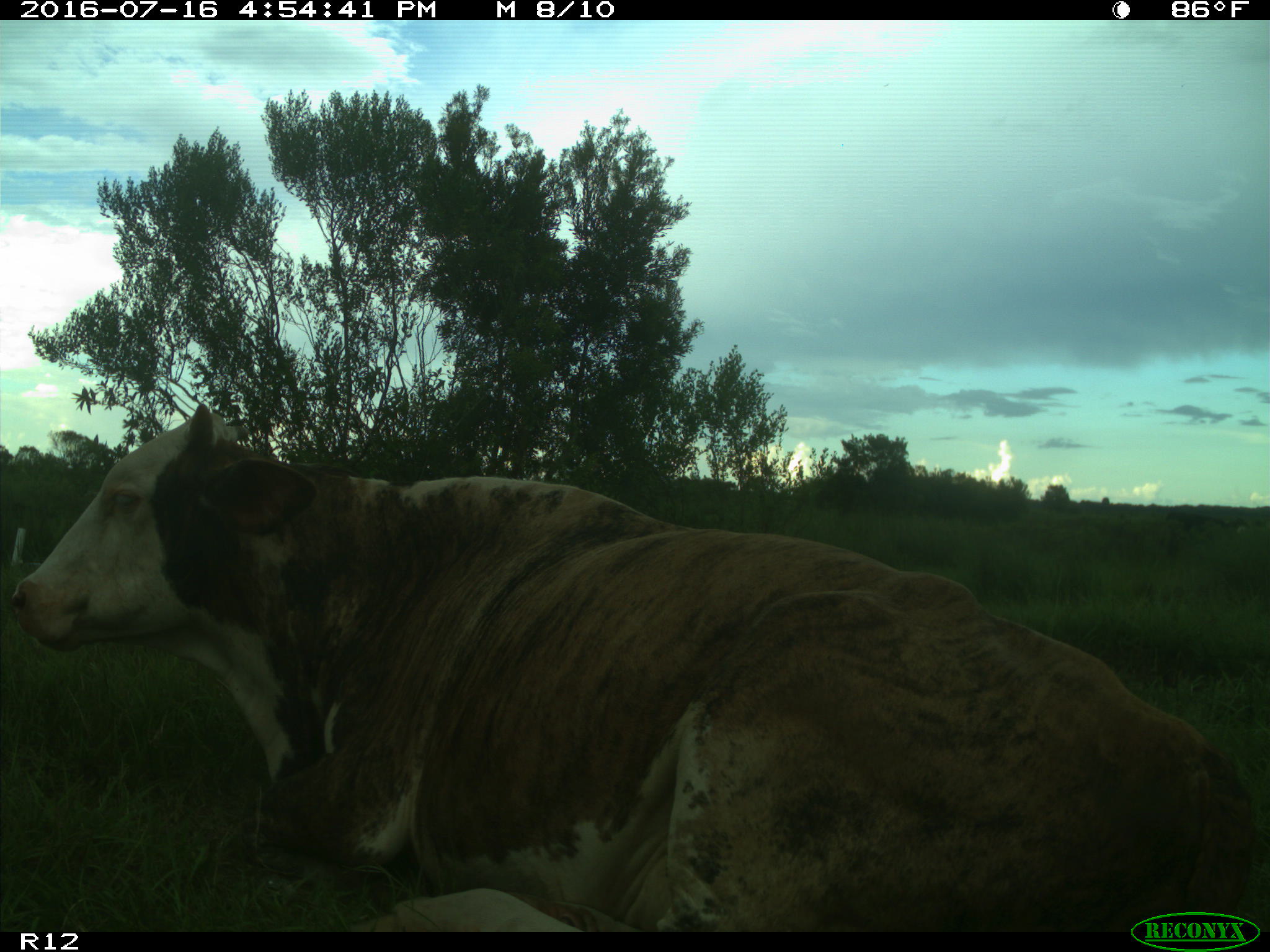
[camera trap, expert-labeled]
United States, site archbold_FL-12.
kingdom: Animalia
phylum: Chordata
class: Mammalia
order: Artiodactyla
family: Bovidae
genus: Bos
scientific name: Bos taurus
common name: domestic cow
Bos taurus (domestic cow).